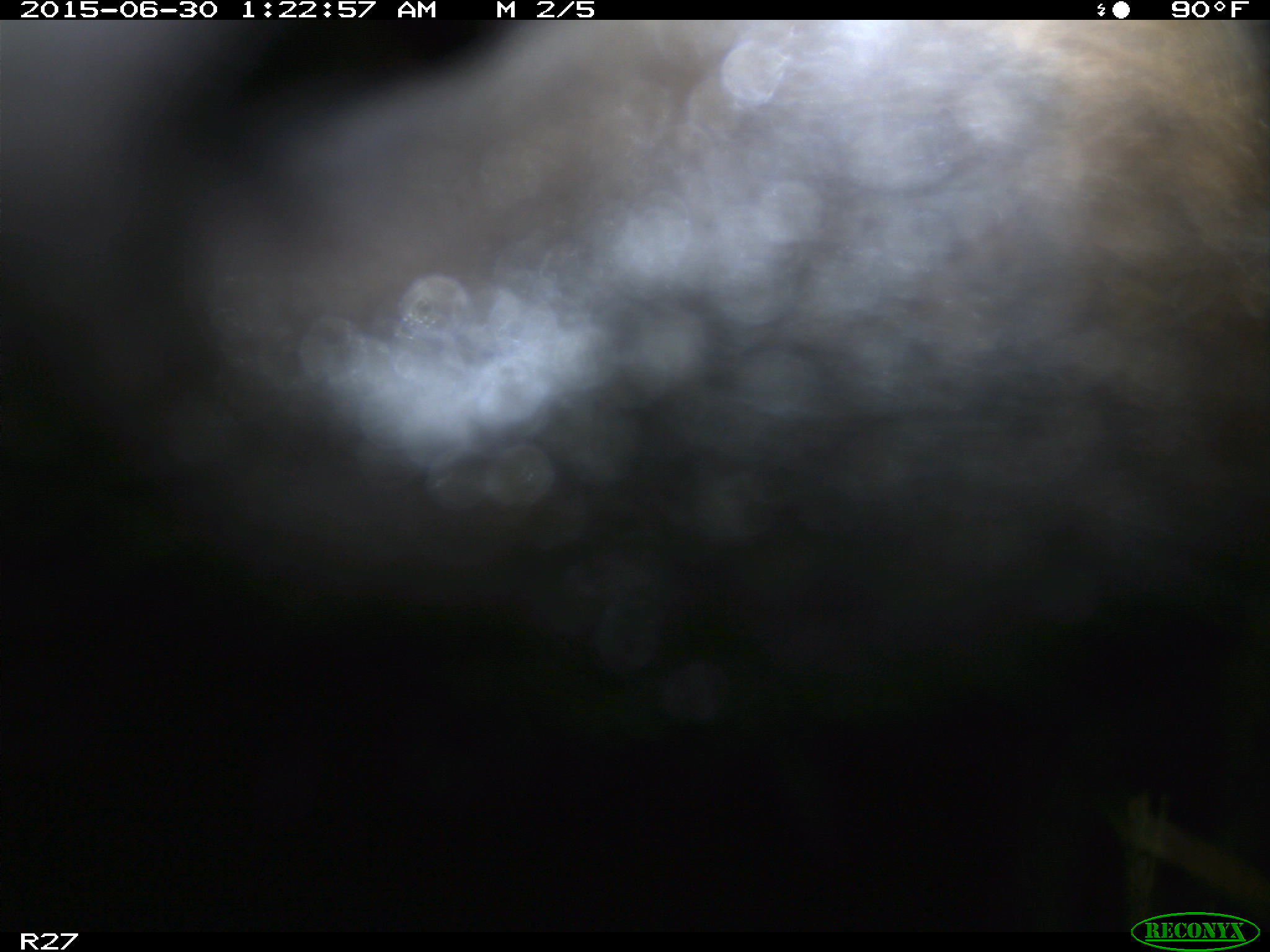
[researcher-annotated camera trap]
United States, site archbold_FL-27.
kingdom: Animalia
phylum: Chordata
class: Mammalia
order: Artiodactyla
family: Bovidae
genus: Bos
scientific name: Bos taurus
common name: domestic cow